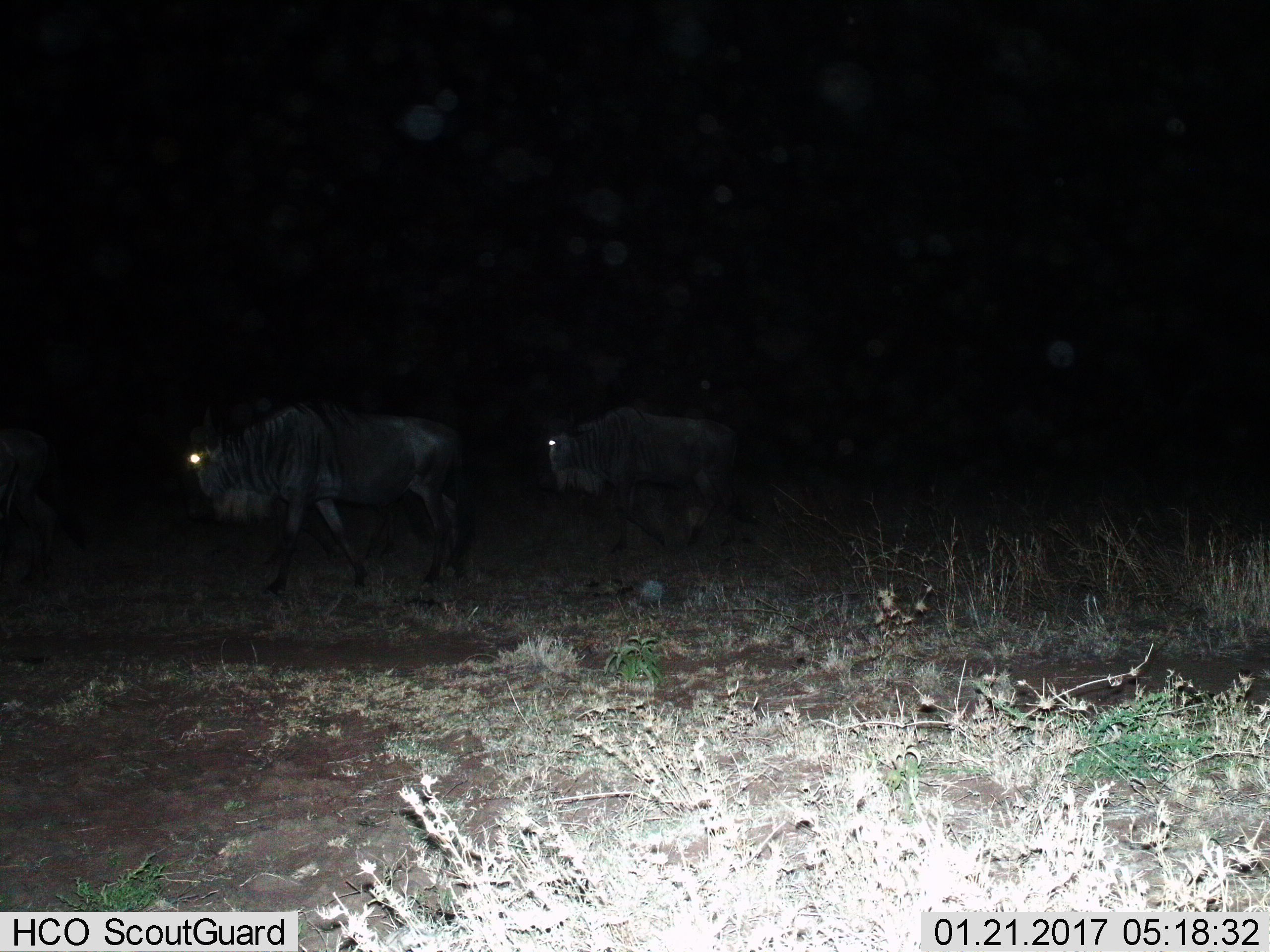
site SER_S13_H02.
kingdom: Animalia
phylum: Chordata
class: Mammalia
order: Artiodactyla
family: Bovidae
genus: Connochaetes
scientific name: Connochaetes taurinus taurinus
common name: blue wildebeest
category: wildebeestblue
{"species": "wildebeestblue (blue wildebeest) (Connochaetes taurinus taurinus)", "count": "2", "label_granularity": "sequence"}